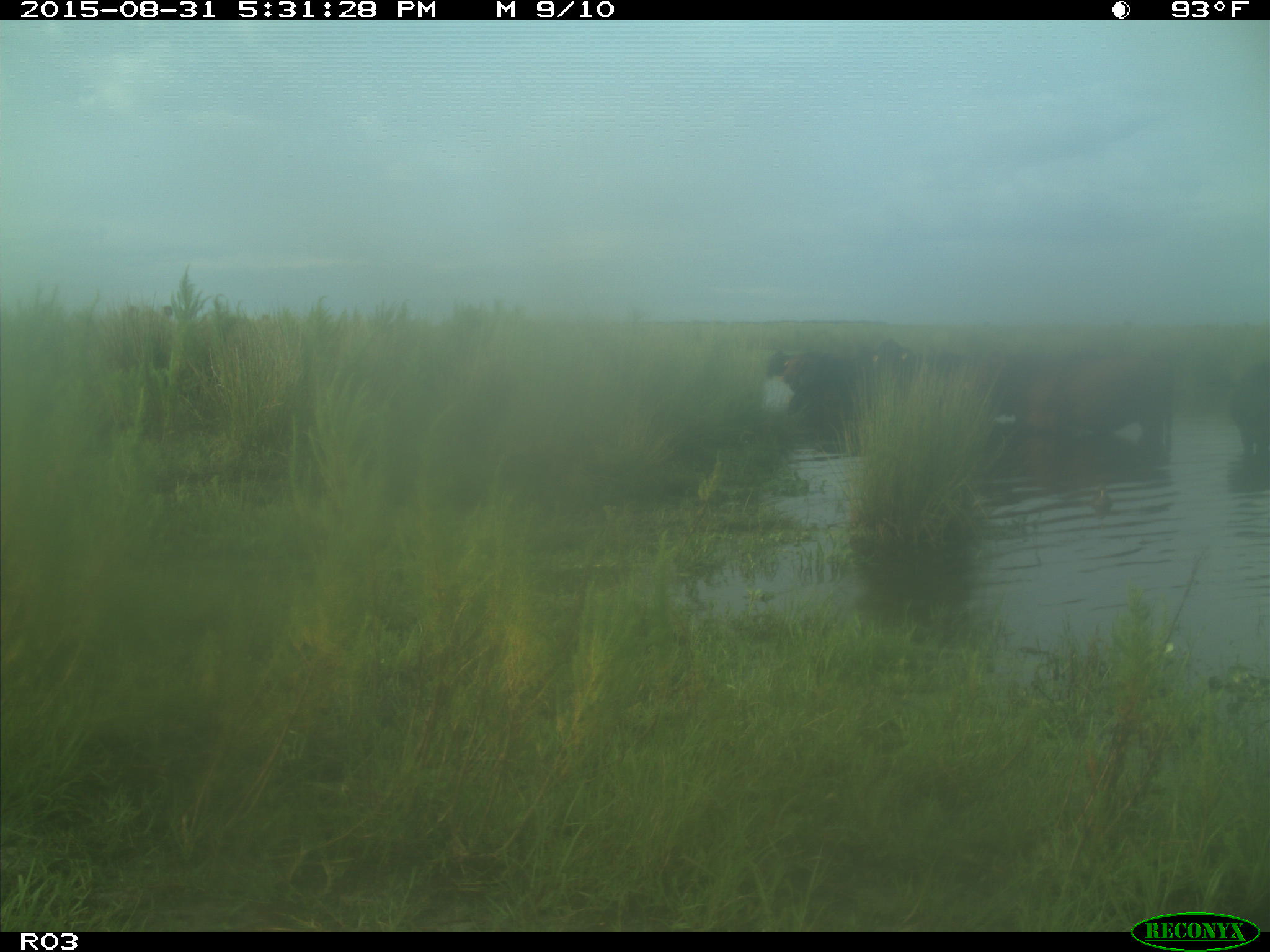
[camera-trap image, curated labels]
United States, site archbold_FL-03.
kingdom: Animalia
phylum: Chordata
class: Mammalia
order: Artiodactyla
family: Bovidae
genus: Bos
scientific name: Bos taurus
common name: domestic cow